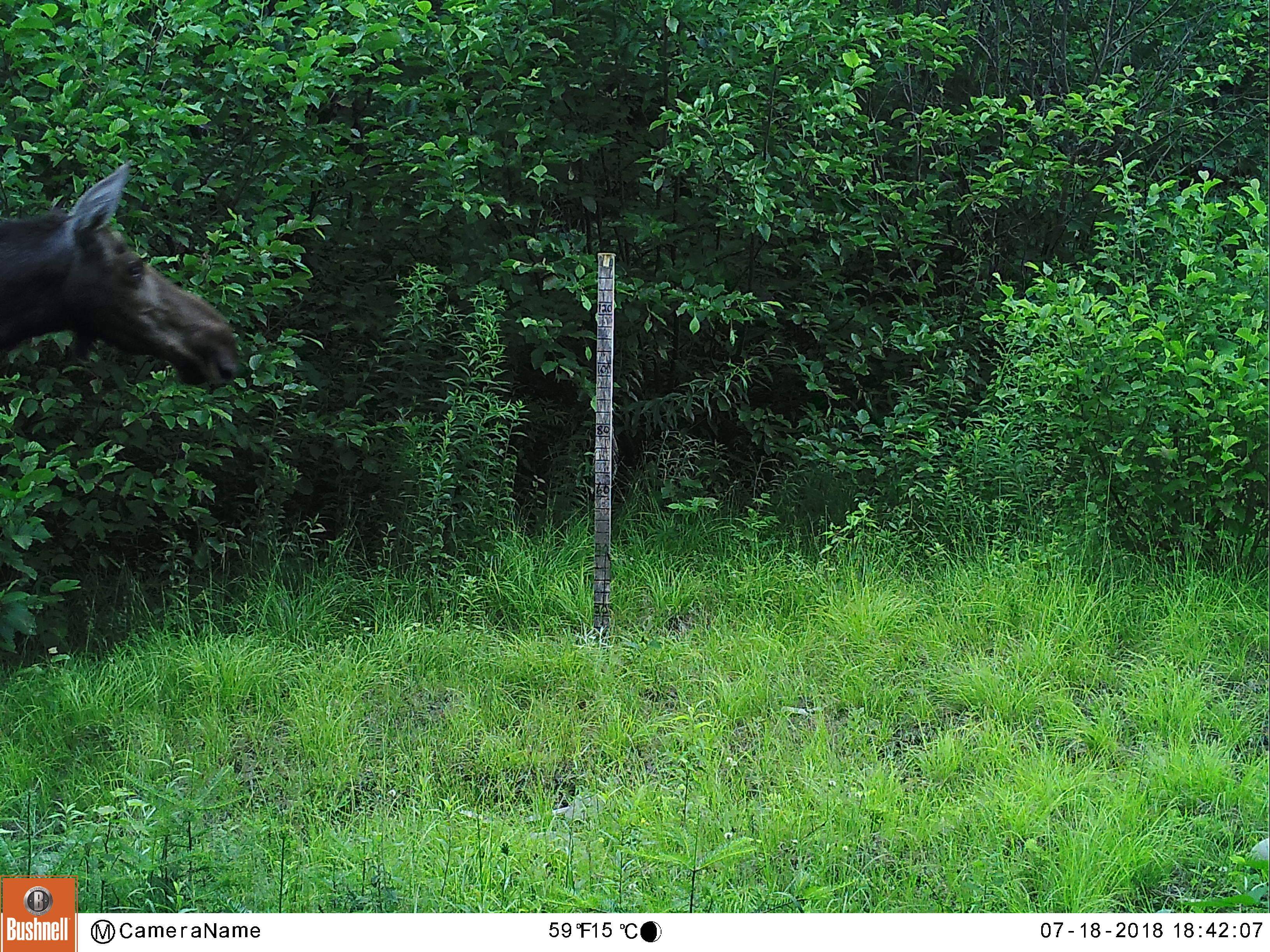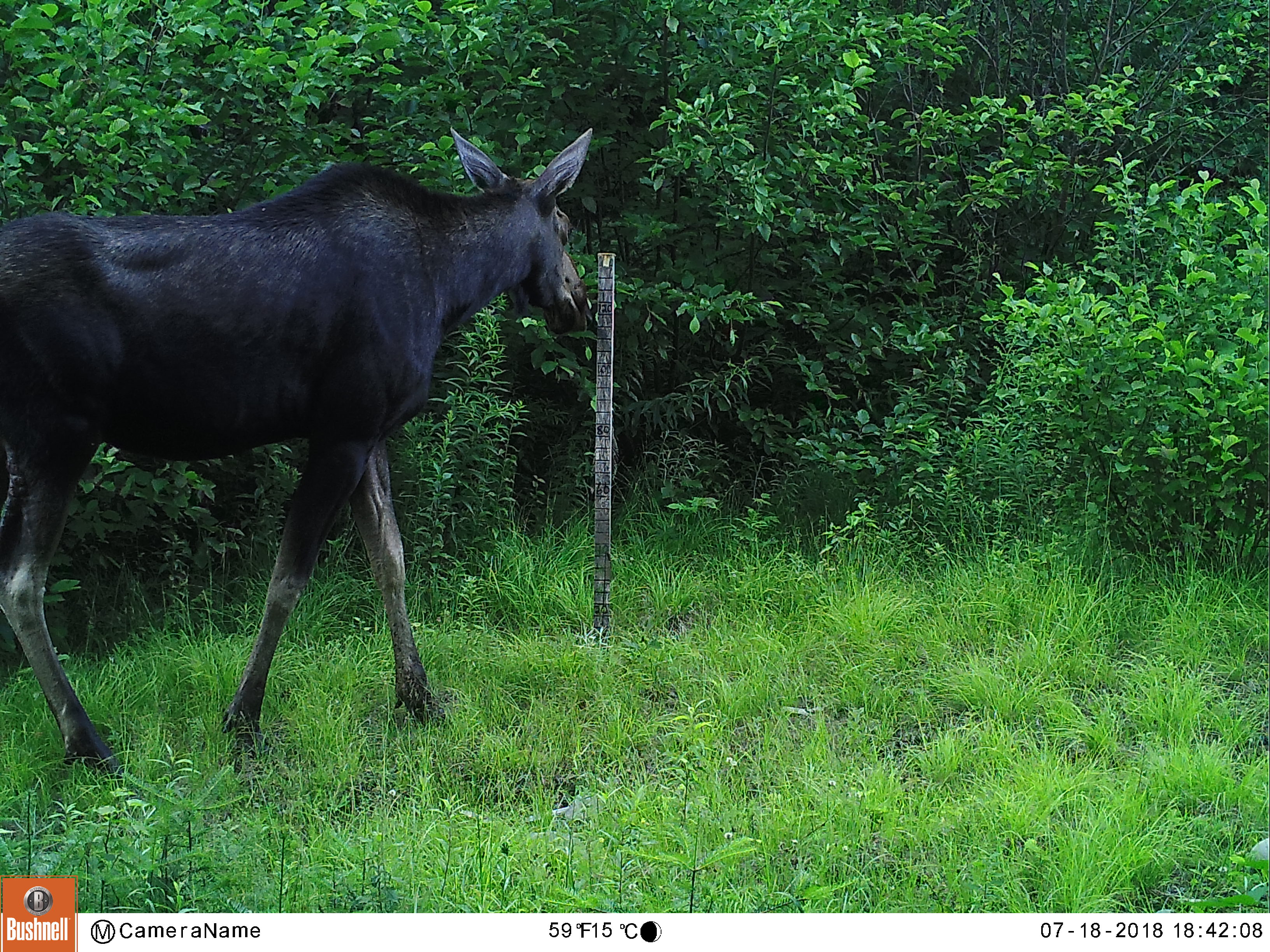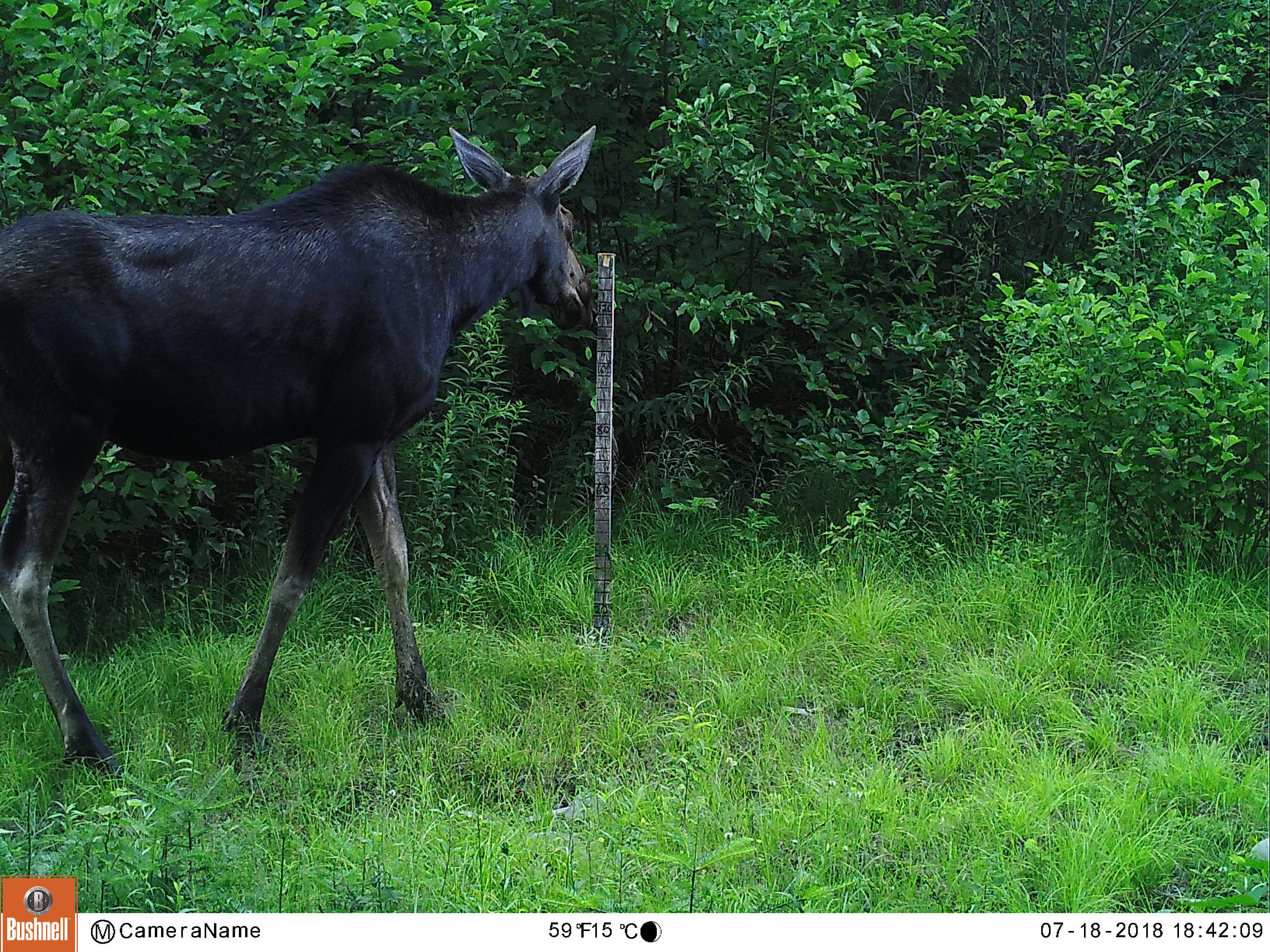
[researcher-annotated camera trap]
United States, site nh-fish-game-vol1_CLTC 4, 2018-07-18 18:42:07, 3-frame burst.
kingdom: Animalia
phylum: Chordata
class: Mammalia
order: Artiodactyla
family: Cervidae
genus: Alces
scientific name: Alces alces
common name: moose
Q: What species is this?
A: Moose (Alces alces).